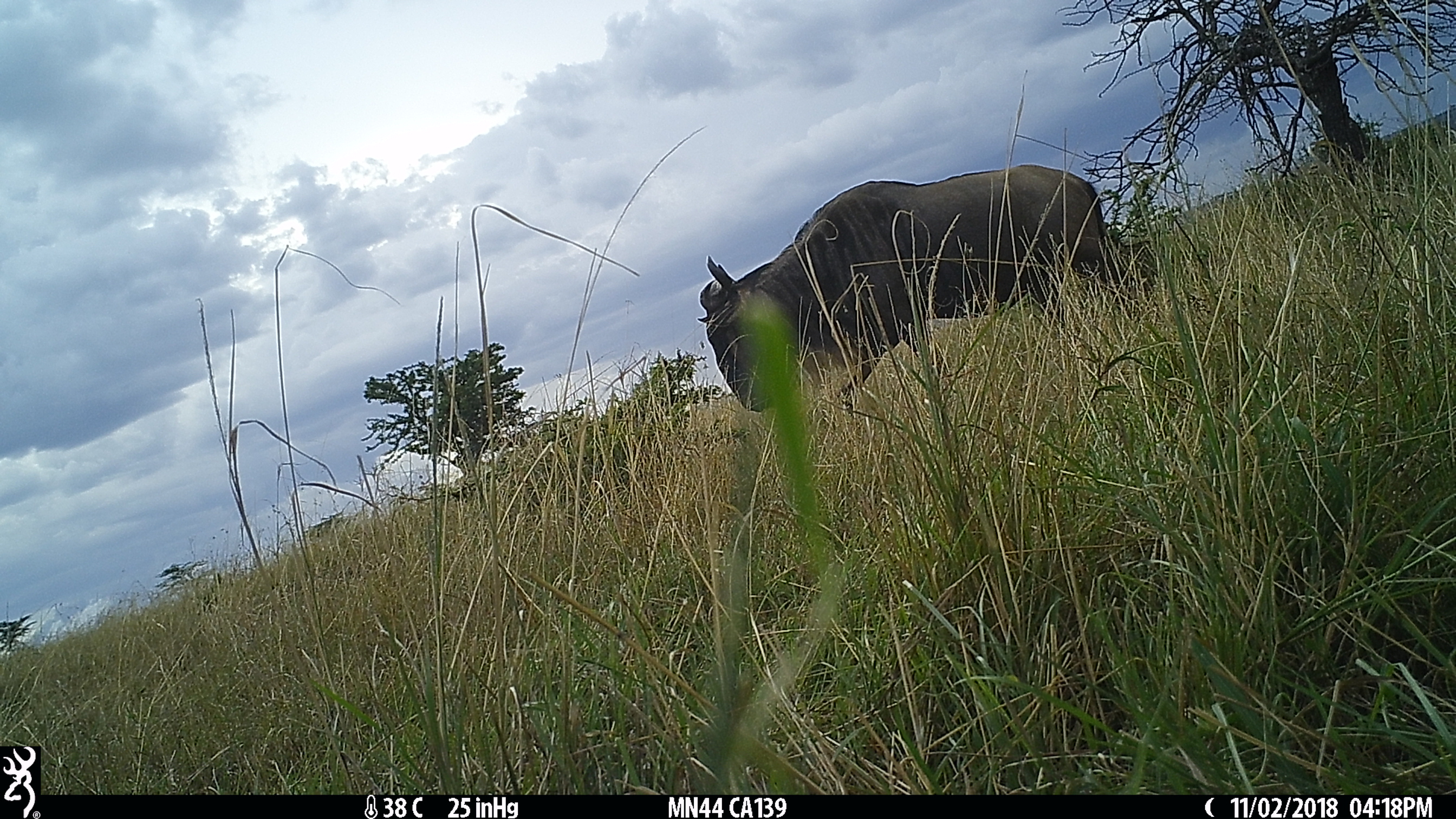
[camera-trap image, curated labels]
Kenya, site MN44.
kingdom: Animalia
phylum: Chordata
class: Mammalia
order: Artiodactyla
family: Bovidae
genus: Connochaetes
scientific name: Connochaetes taurinus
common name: blue wildebeest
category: wildebeest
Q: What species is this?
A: Wildebeest (blue wildebeest) (Connochaetes taurinus).